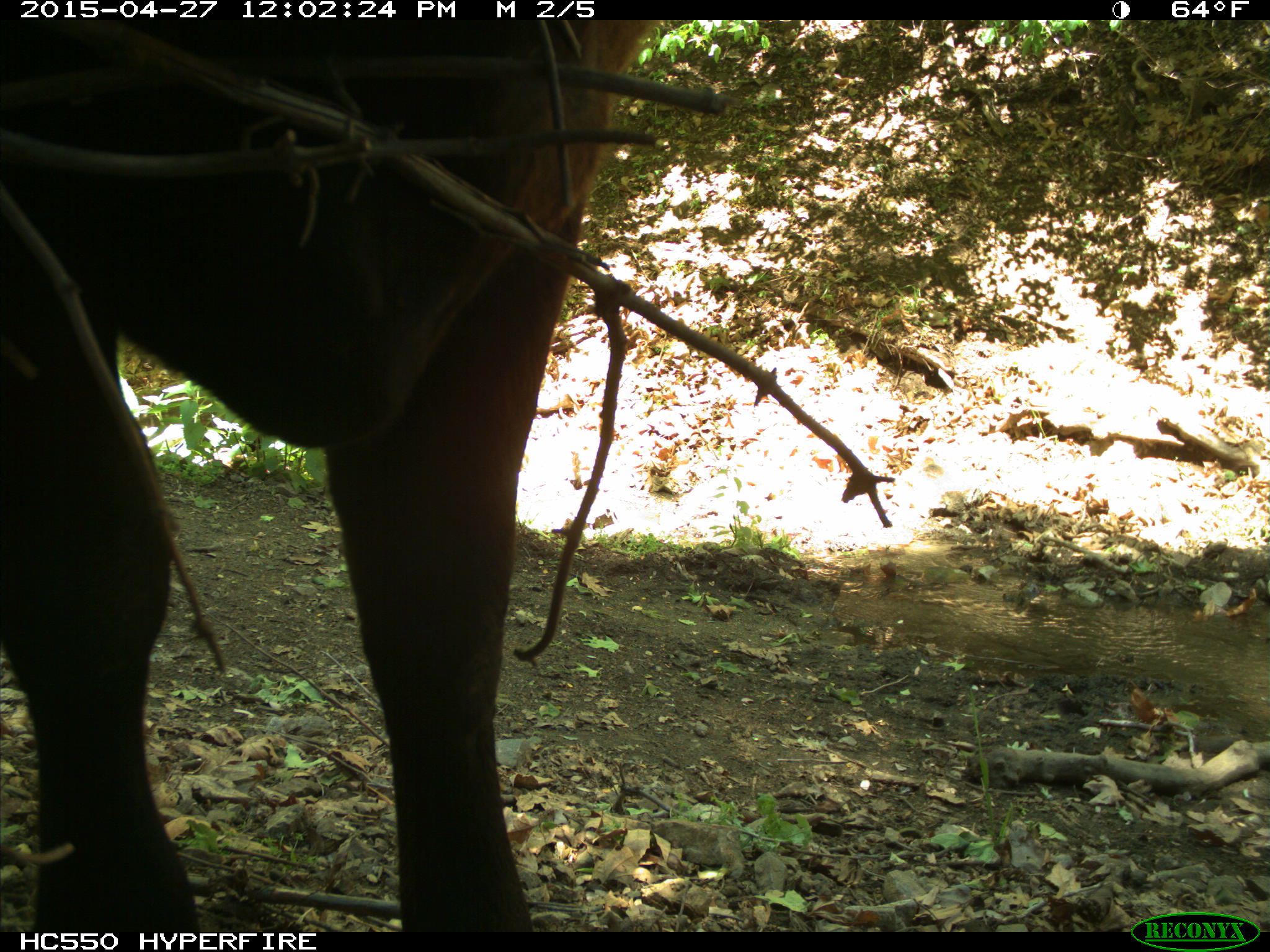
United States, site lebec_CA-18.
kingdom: Animalia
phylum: Chordata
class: Mammalia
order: Artiodactyla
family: Bovidae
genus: Bos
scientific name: Bos taurus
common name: domestic cow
Bos taurus (domestic cow).